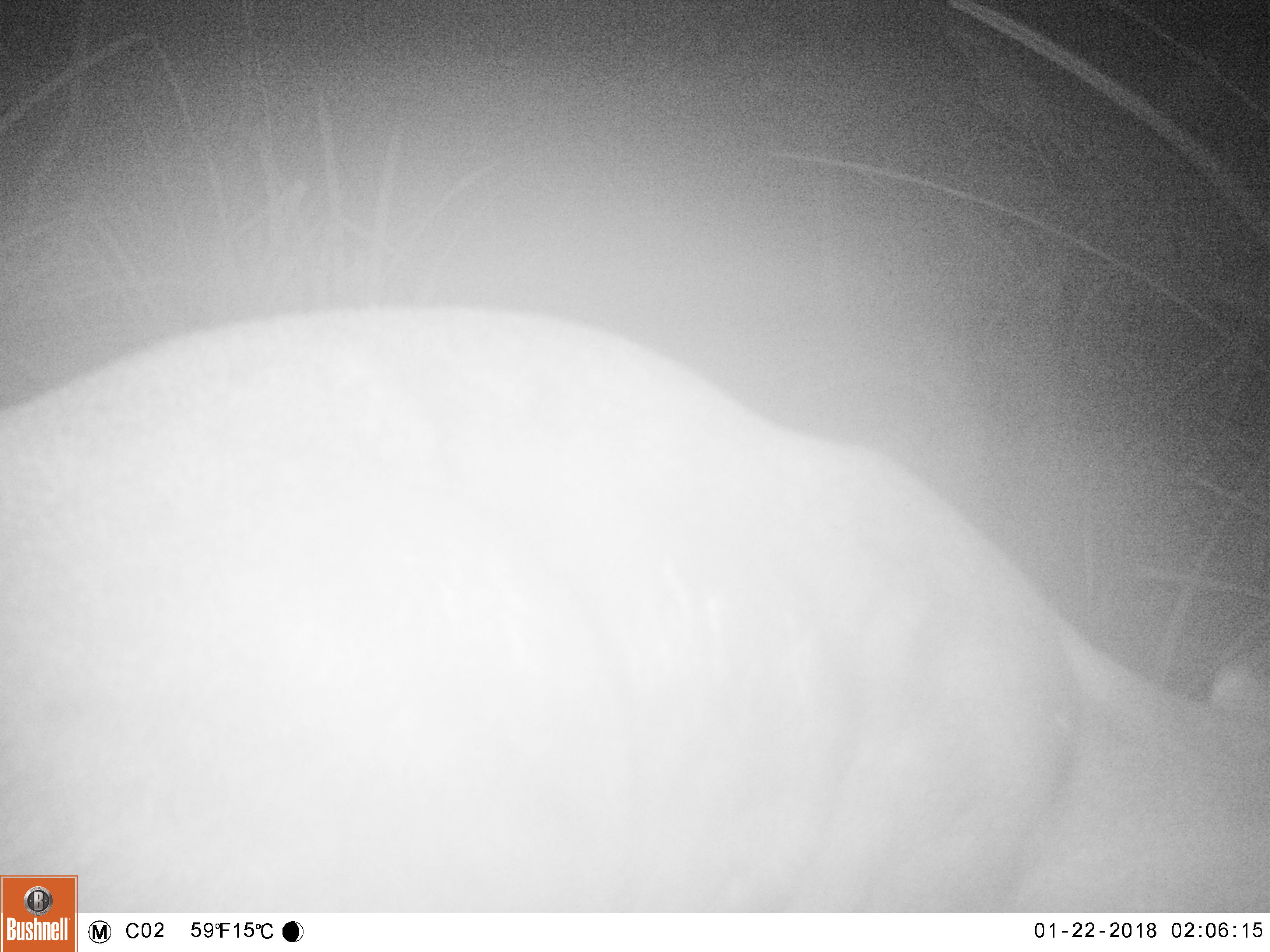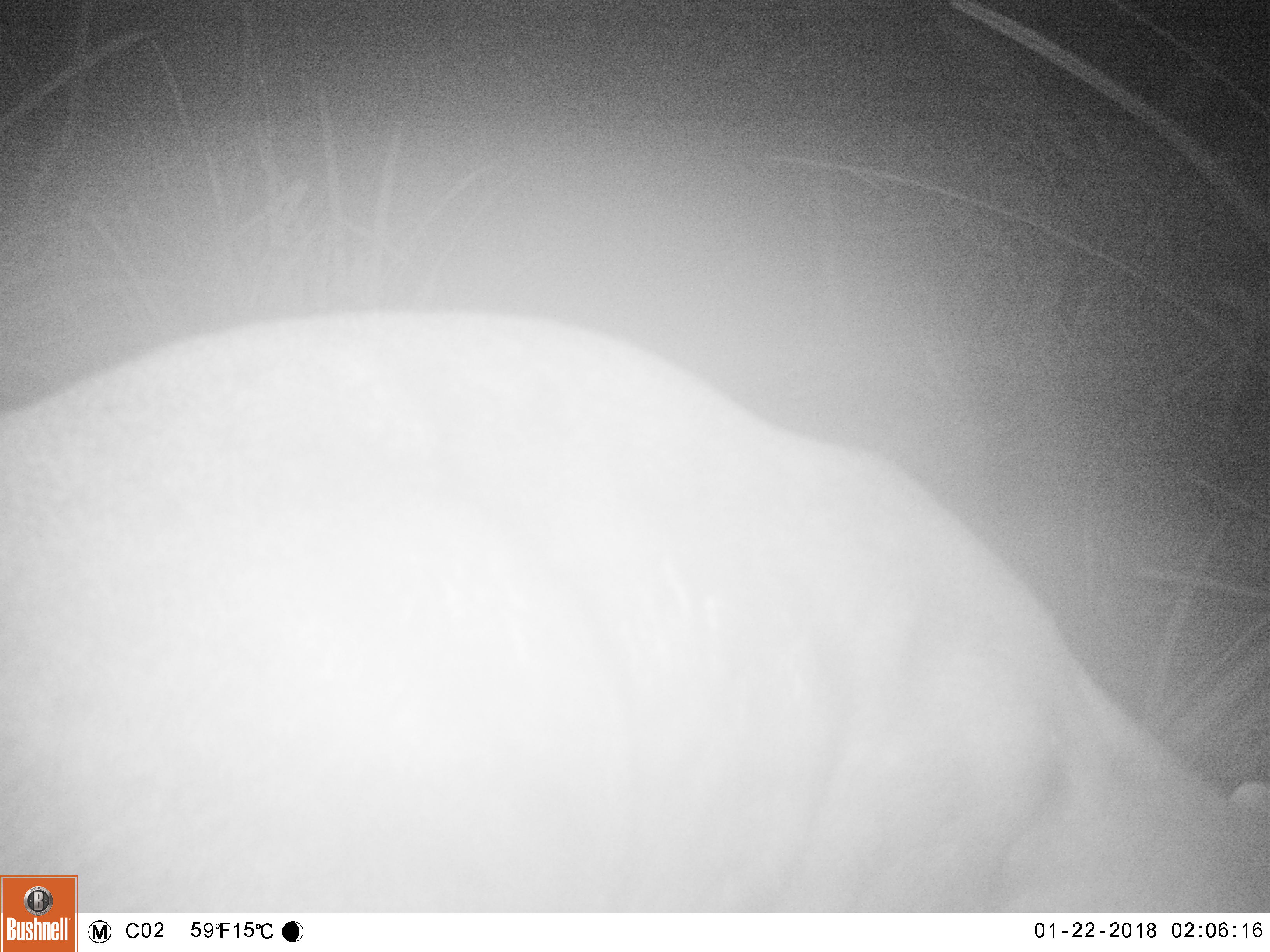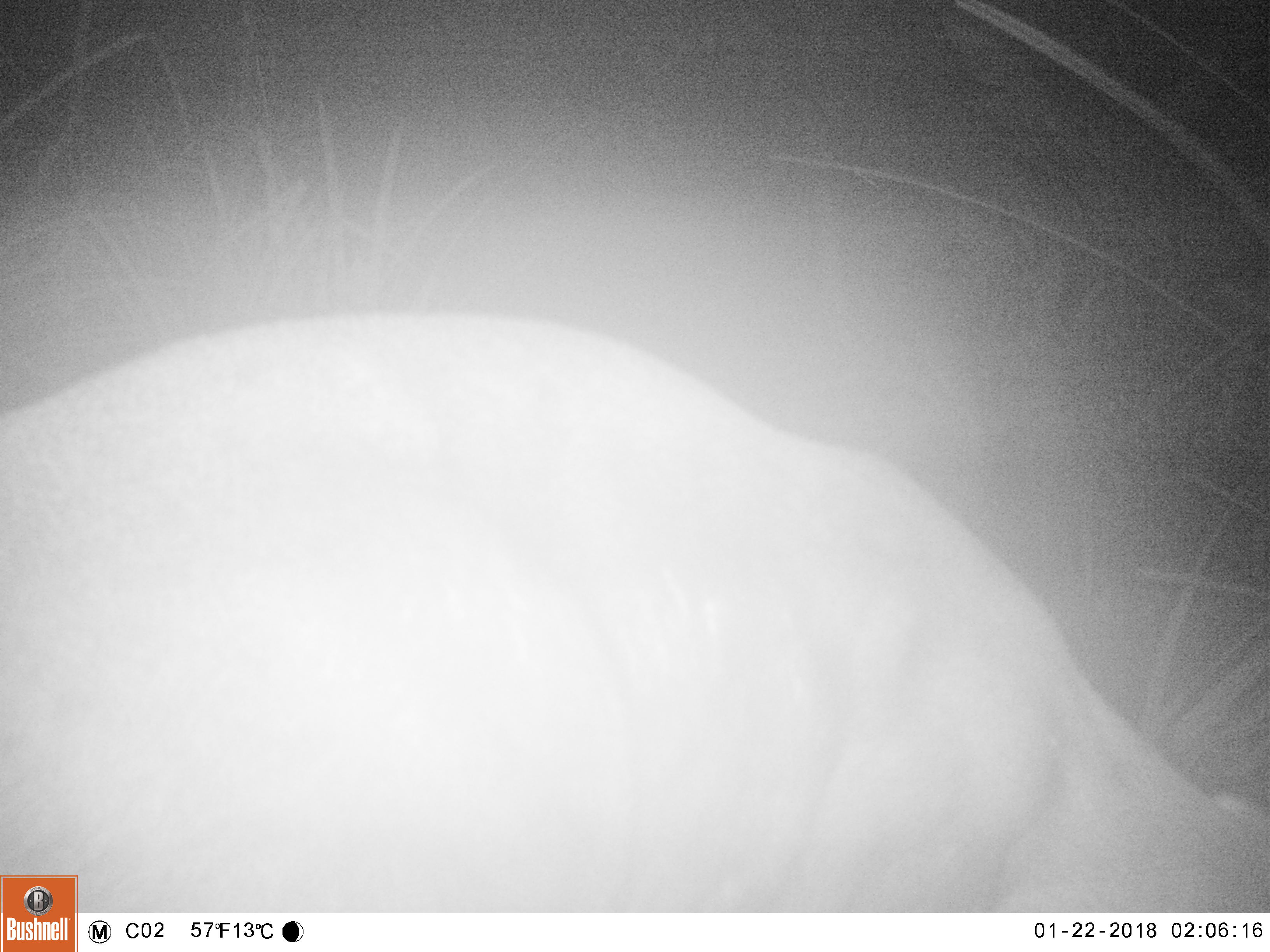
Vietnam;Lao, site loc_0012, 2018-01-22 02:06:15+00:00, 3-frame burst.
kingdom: Animalia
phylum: Chordata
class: Mammalia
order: Artiodactyla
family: Cervidae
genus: Muntiacus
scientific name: Muntiacus rooseveltorum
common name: roosevelt's muntjac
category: roosevelts muntjac group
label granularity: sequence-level